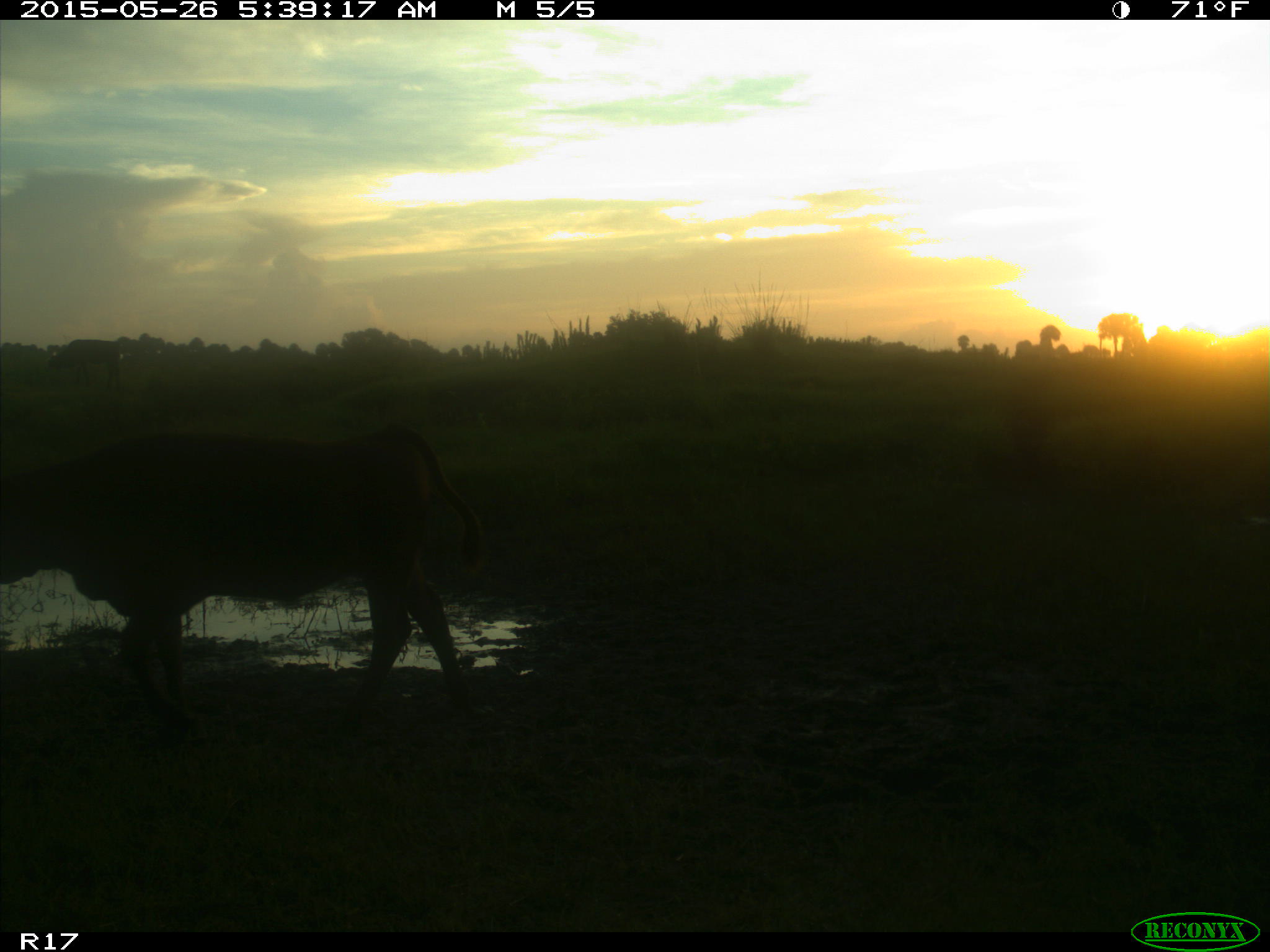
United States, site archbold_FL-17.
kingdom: Animalia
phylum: Chordata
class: Mammalia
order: Artiodactyla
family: Bovidae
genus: Bos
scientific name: Bos taurus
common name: domestic cow